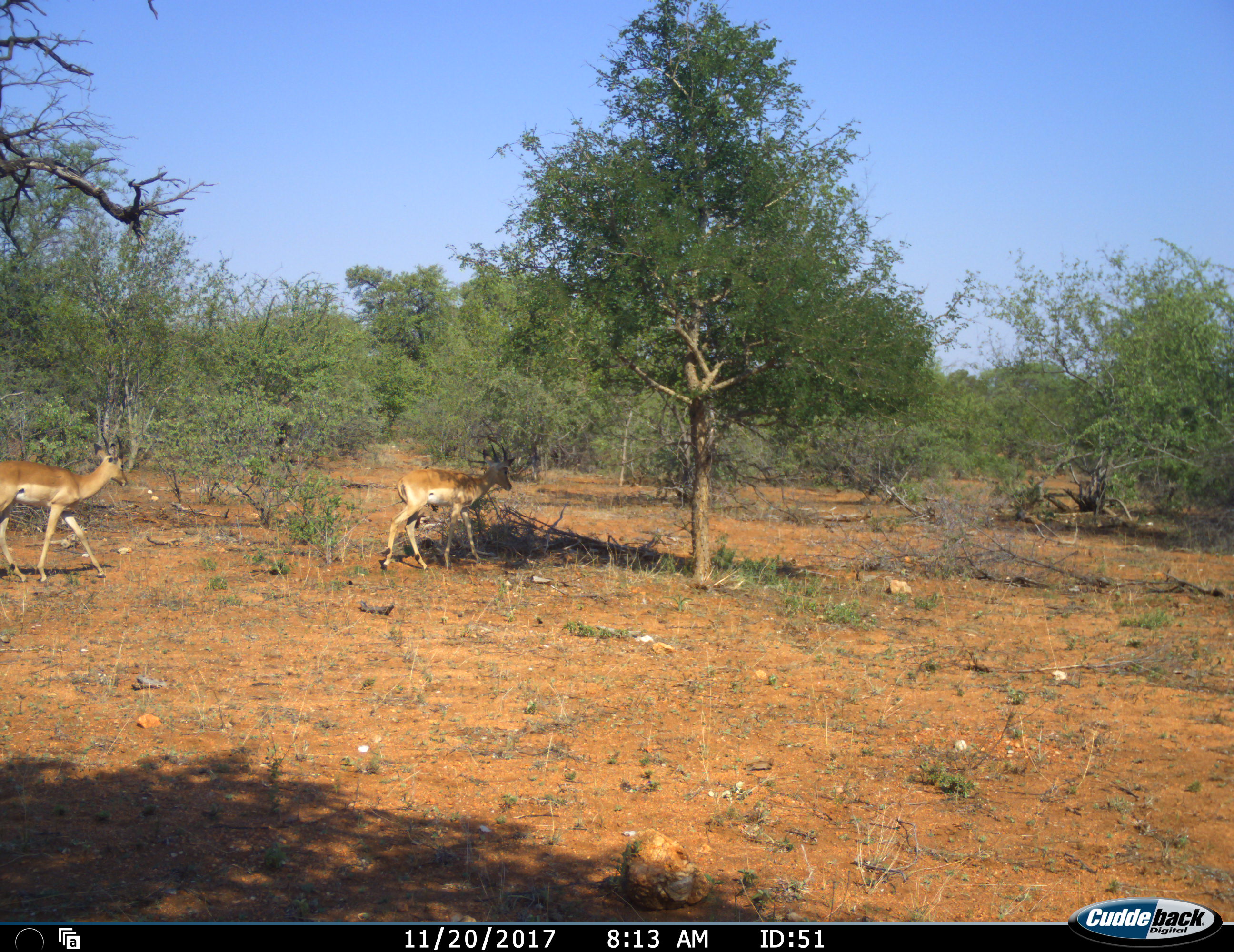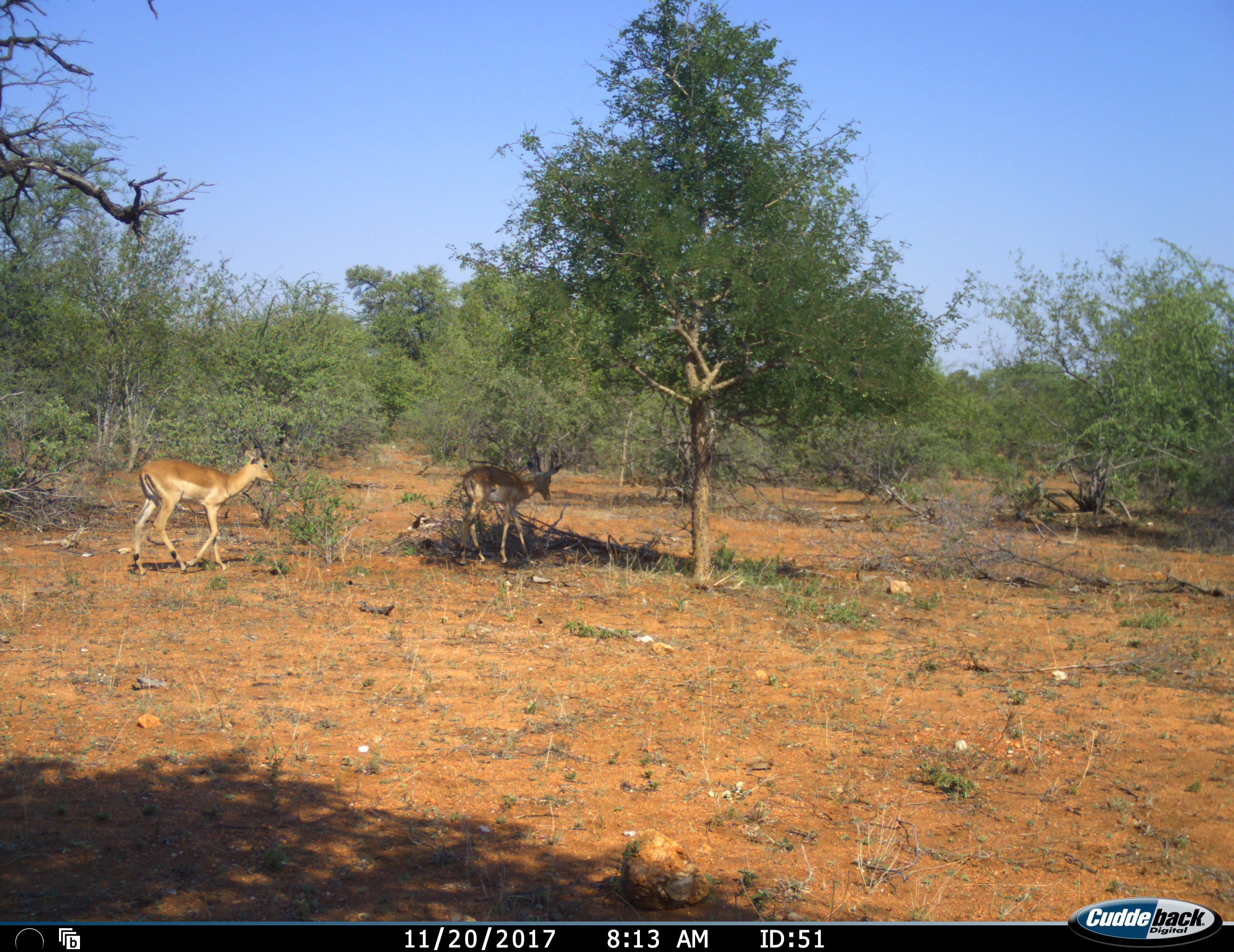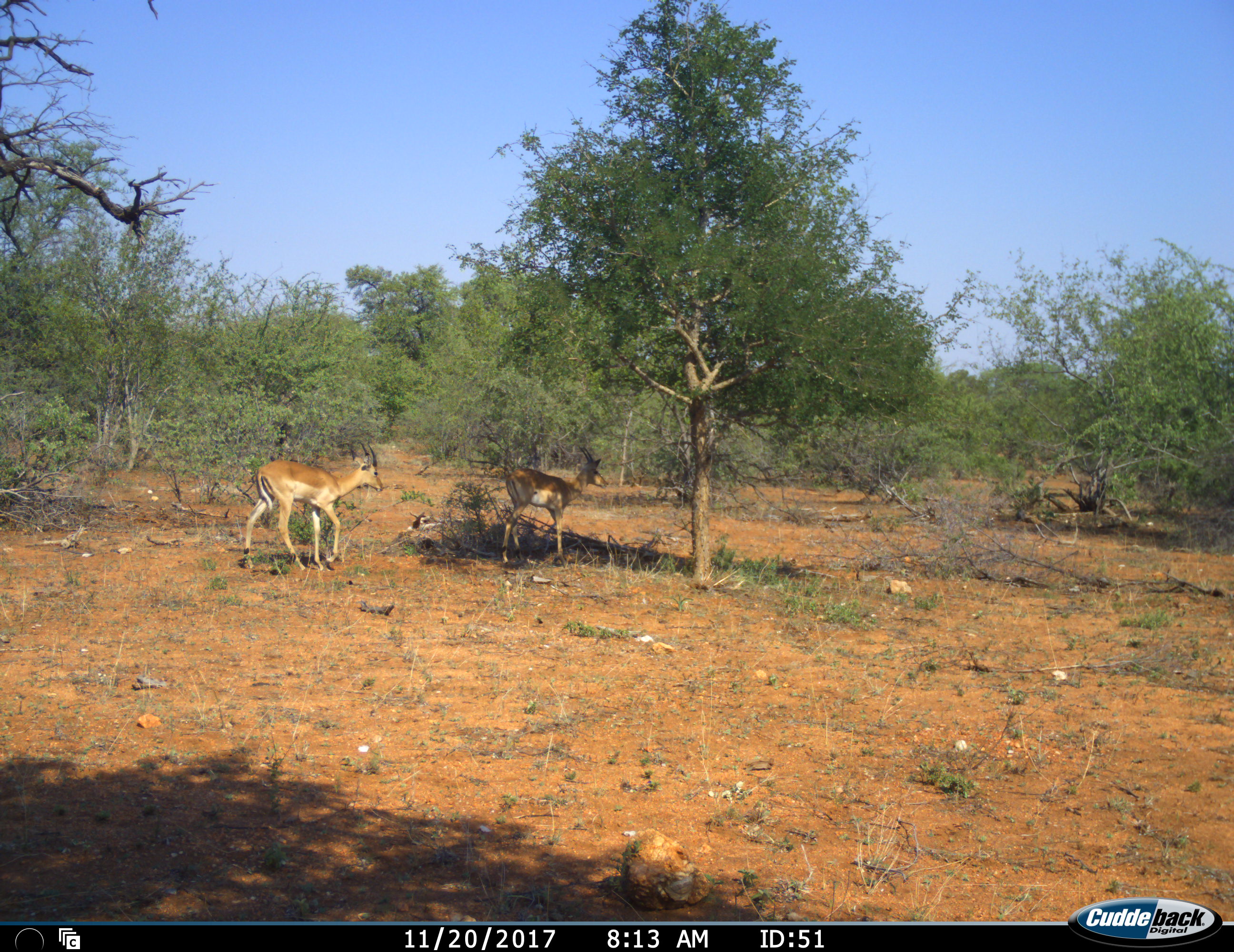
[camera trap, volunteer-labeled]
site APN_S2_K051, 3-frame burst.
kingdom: Animalia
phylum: Chordata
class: Mammalia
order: Artiodactyla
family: Bovidae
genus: Aepyceros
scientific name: Aepyceros melampus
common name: impala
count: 2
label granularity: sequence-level